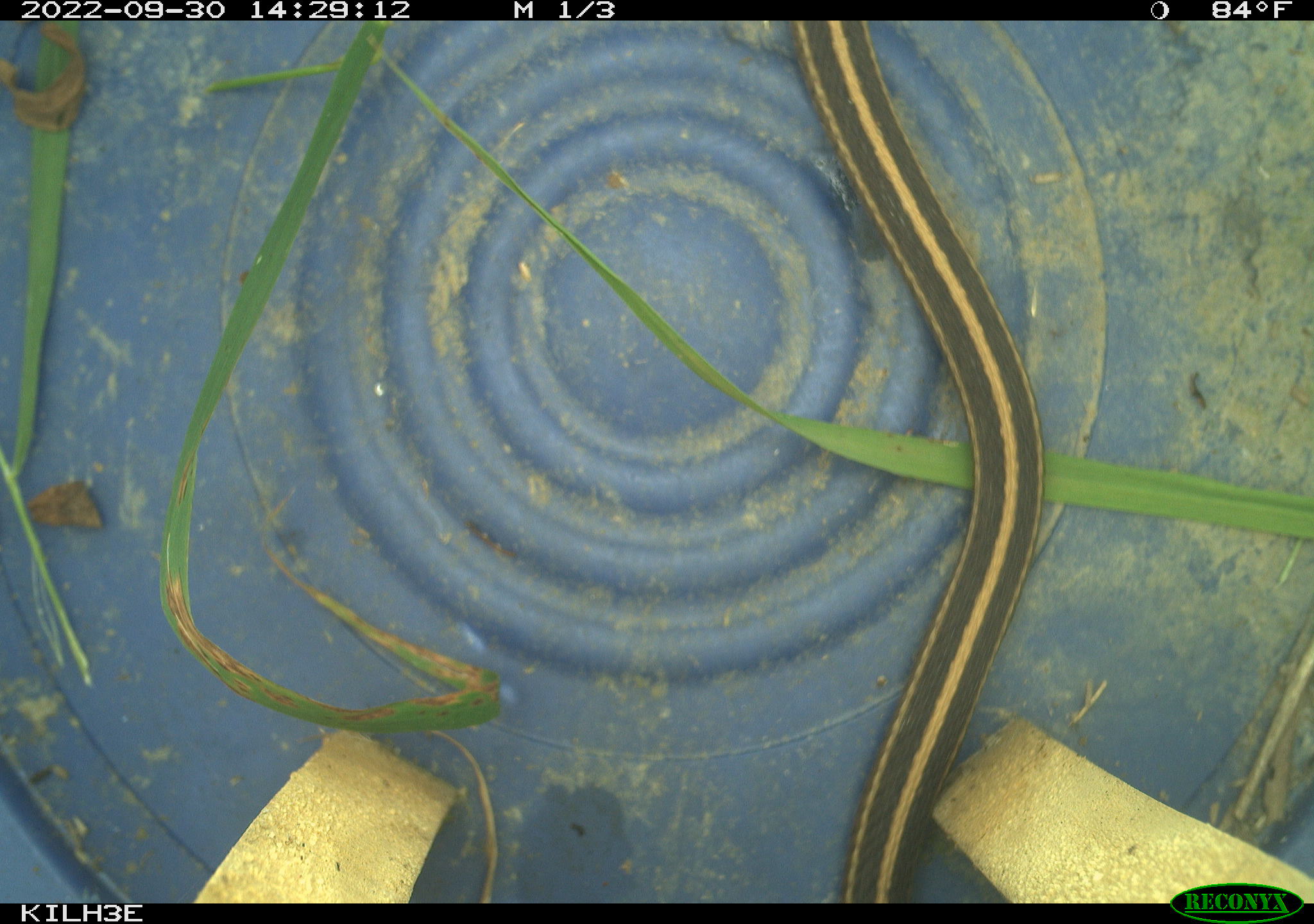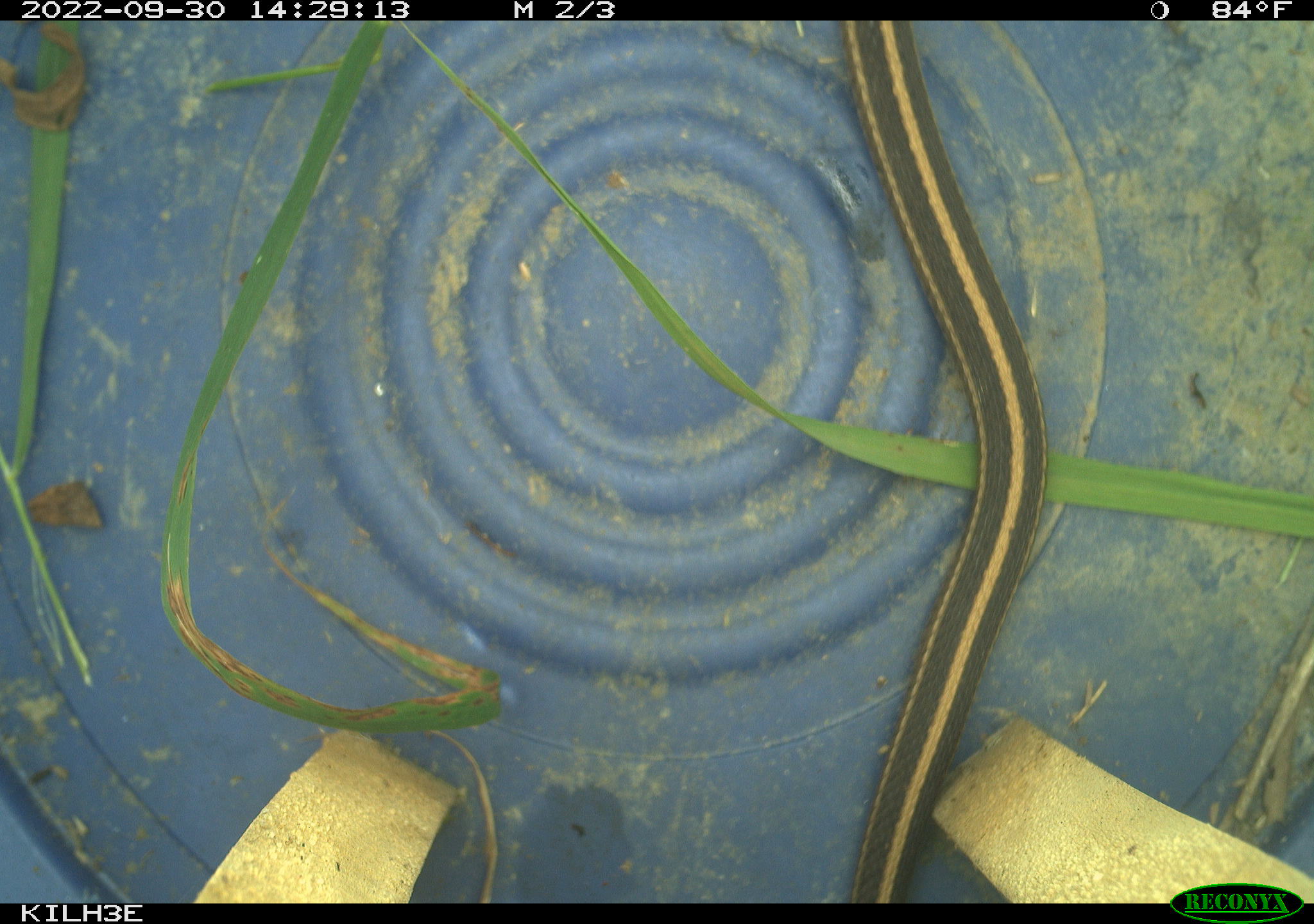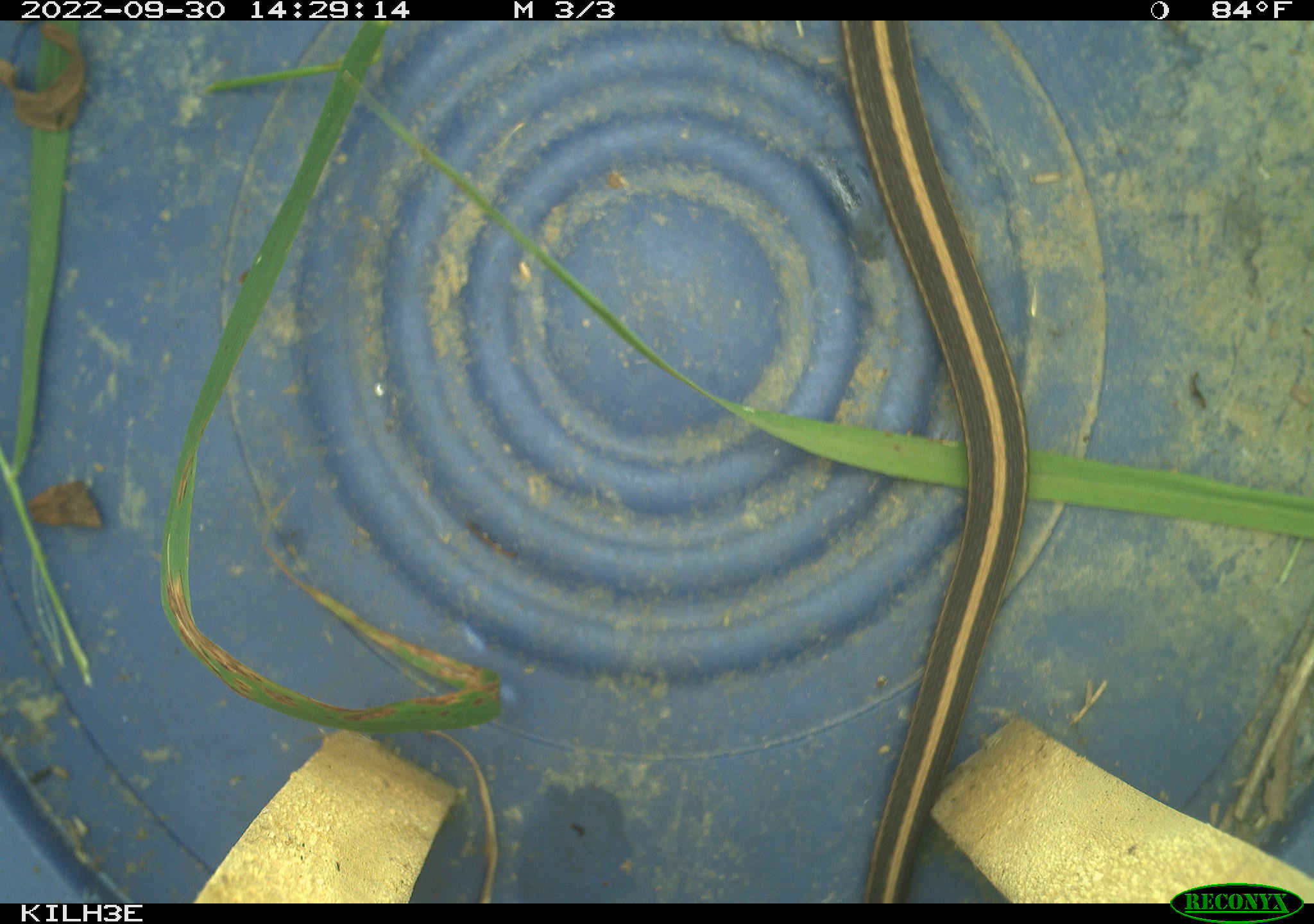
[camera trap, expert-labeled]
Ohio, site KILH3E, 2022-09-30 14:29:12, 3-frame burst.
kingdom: Animalia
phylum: Chordata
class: Reptilia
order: Squamata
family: Colubridae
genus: Thamnophis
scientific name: Thamnophis sirtalis sirtalis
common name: eastern gartersnake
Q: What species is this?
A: Eastern gartersnake (Thamnophis sirtalis sirtalis).